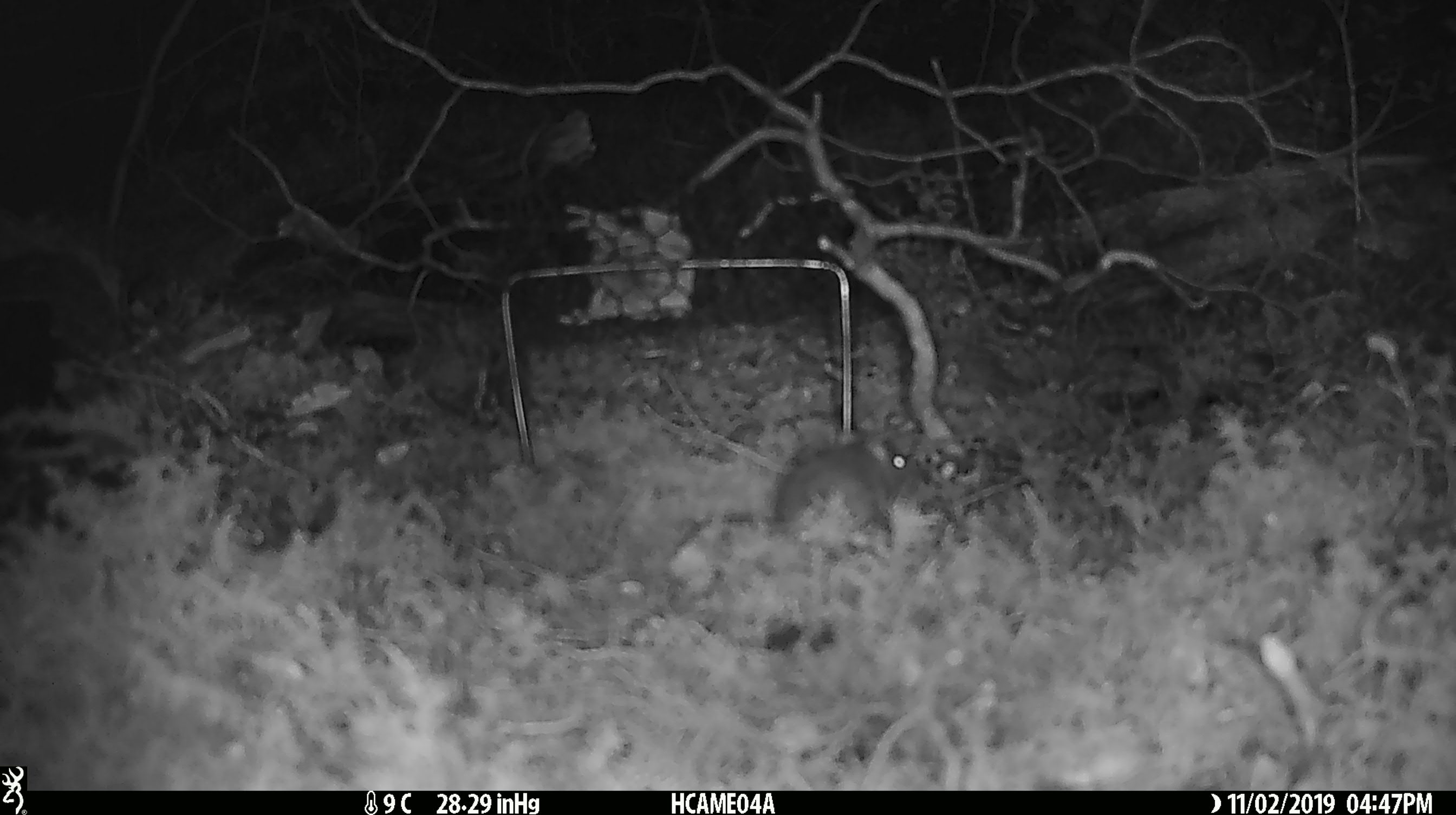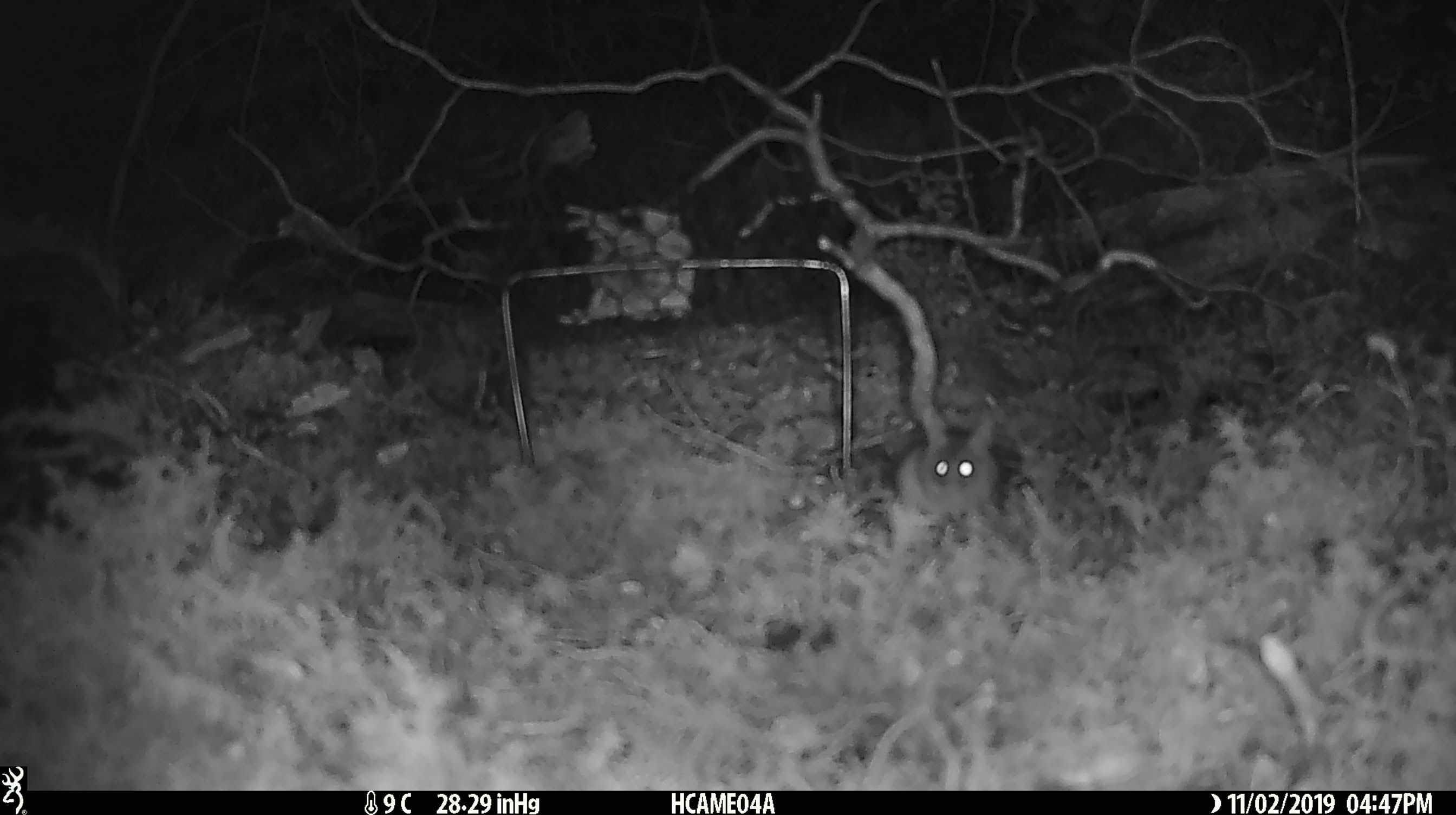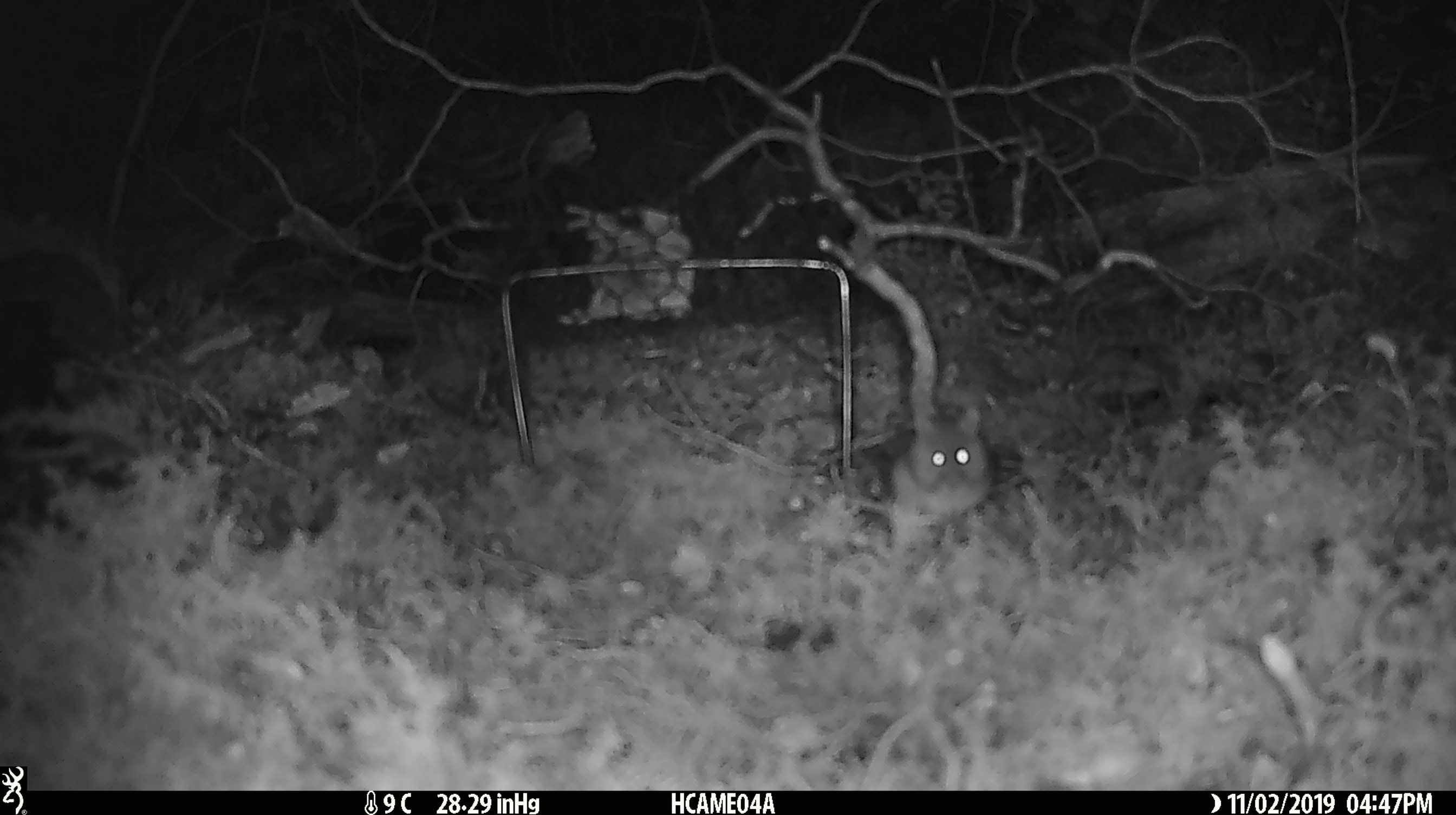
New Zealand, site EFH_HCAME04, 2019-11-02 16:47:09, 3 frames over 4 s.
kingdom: Animalia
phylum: Chordata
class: Mammalia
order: Rodentia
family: Muridae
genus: Mus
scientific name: Mus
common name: mouse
Mouse (Mus).